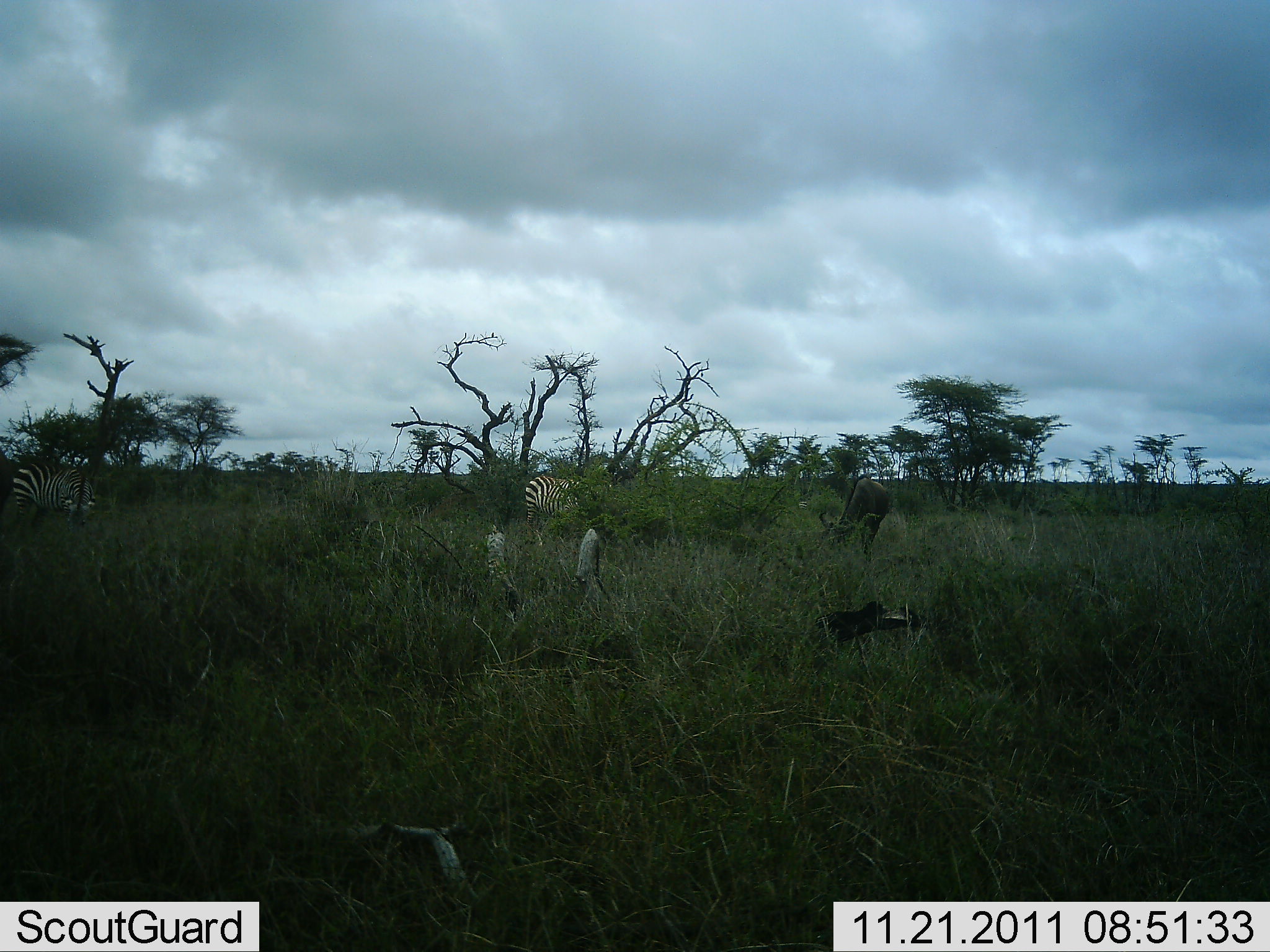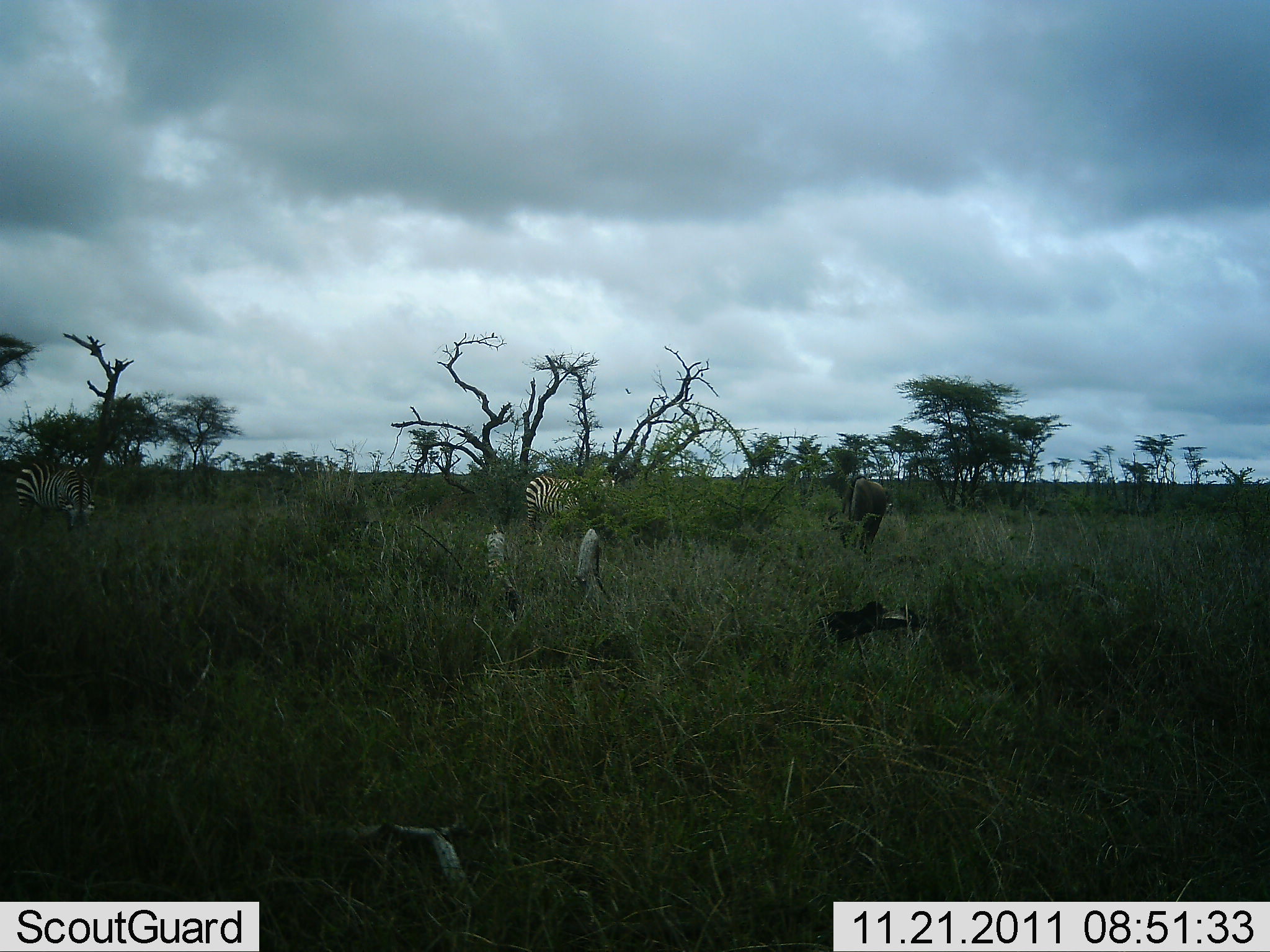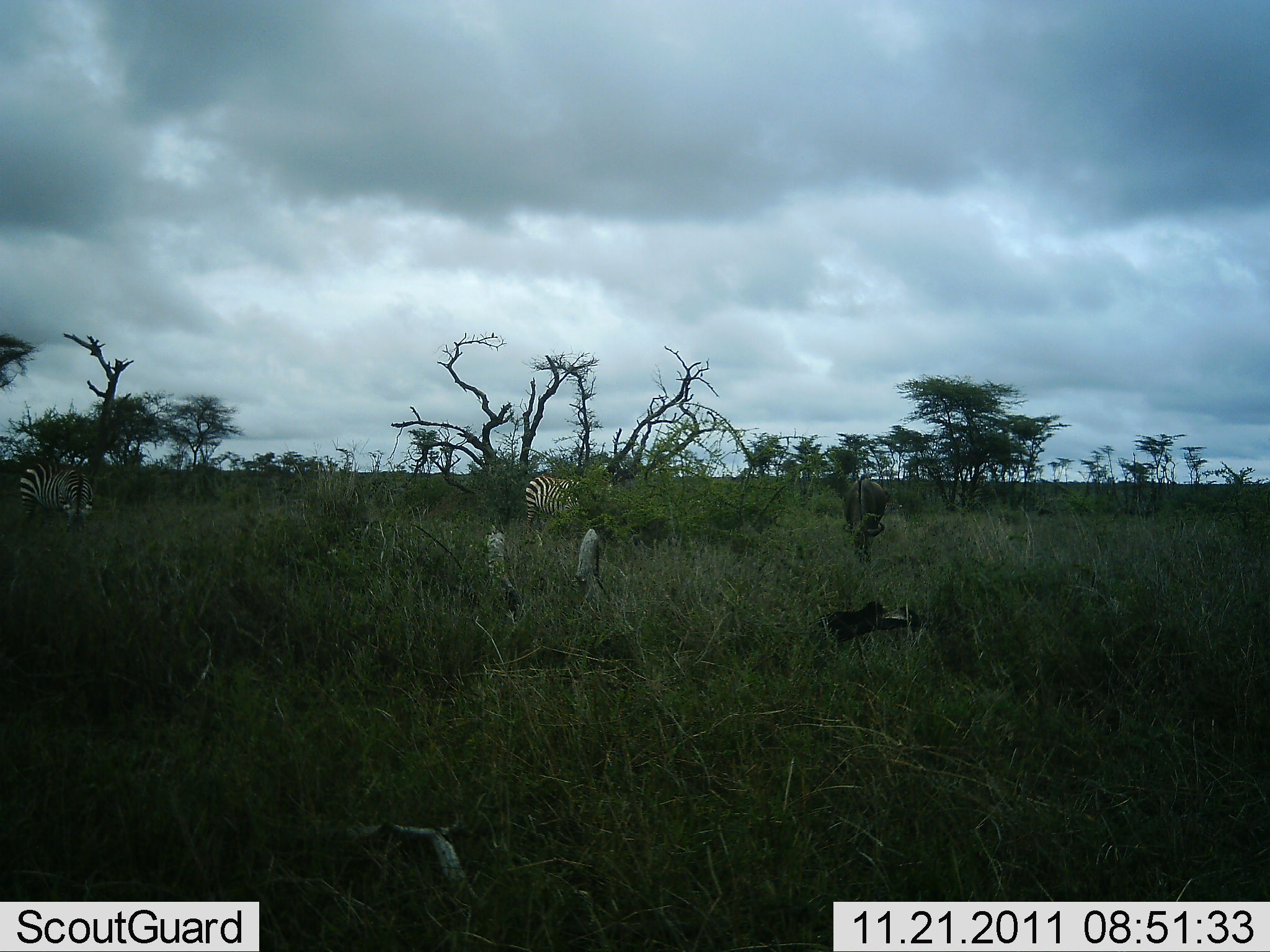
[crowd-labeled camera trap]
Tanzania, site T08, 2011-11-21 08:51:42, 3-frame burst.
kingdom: Animalia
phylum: Chordata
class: Mammalia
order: Artiodactyla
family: Bovidae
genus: Connochaetes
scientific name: Connochaetes taurinus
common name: blue wildebeest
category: wildebeest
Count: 1.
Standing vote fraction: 25%.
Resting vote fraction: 0%.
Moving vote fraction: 0%.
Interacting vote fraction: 0%.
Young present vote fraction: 0%.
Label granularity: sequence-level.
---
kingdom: Animalia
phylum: Chordata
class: Mammalia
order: Perissodactyla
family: Equidae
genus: Equus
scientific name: Equus quagga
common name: plains zebra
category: zebra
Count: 2.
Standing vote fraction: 31%.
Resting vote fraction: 0%.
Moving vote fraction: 0%.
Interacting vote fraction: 0%.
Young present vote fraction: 0%.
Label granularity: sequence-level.